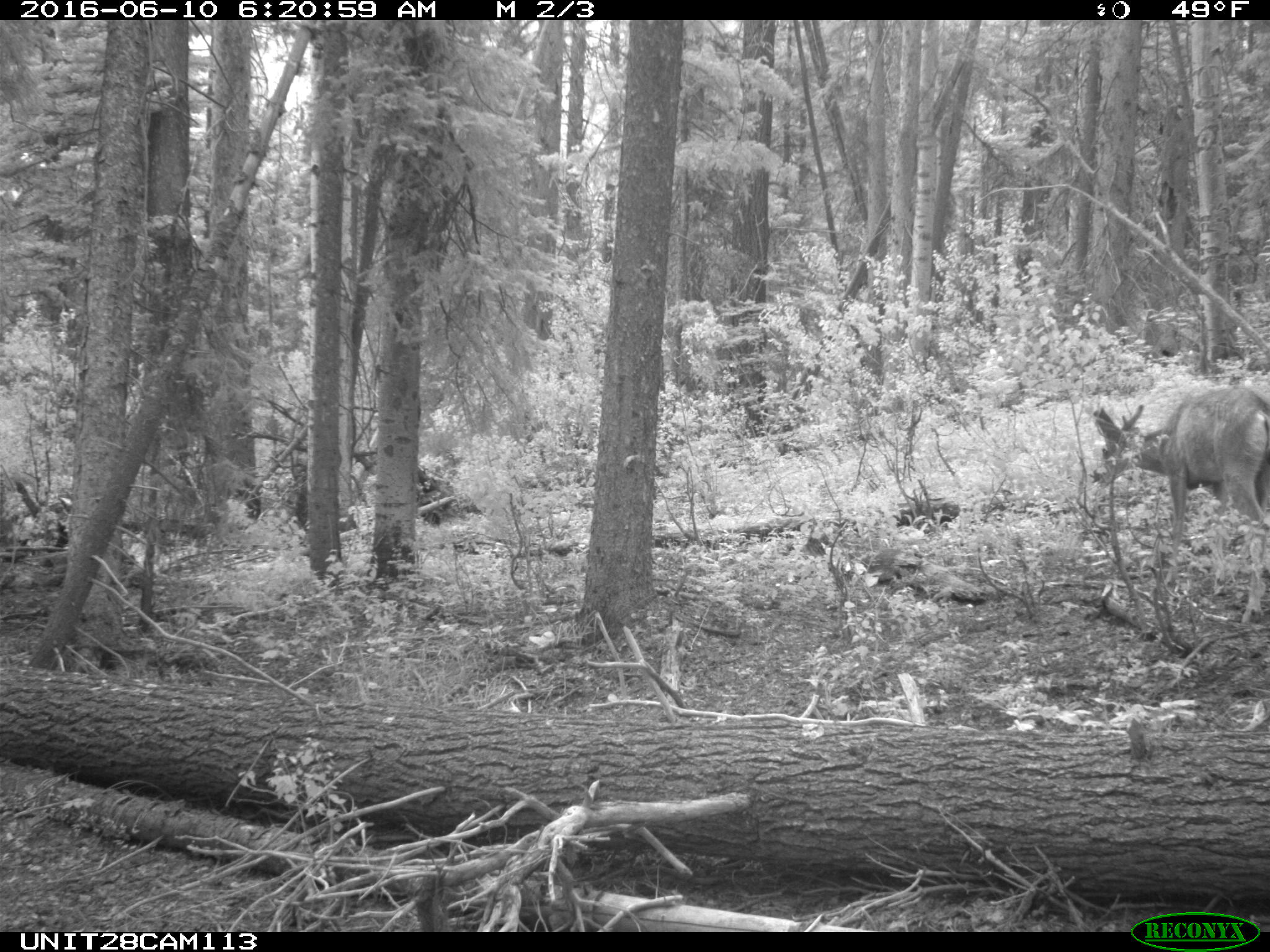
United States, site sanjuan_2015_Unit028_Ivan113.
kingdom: Animalia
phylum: Chordata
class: Mammalia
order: Artiodactyla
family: Cervidae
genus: Odocoileus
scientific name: Odocoileus hemionus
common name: mule deer